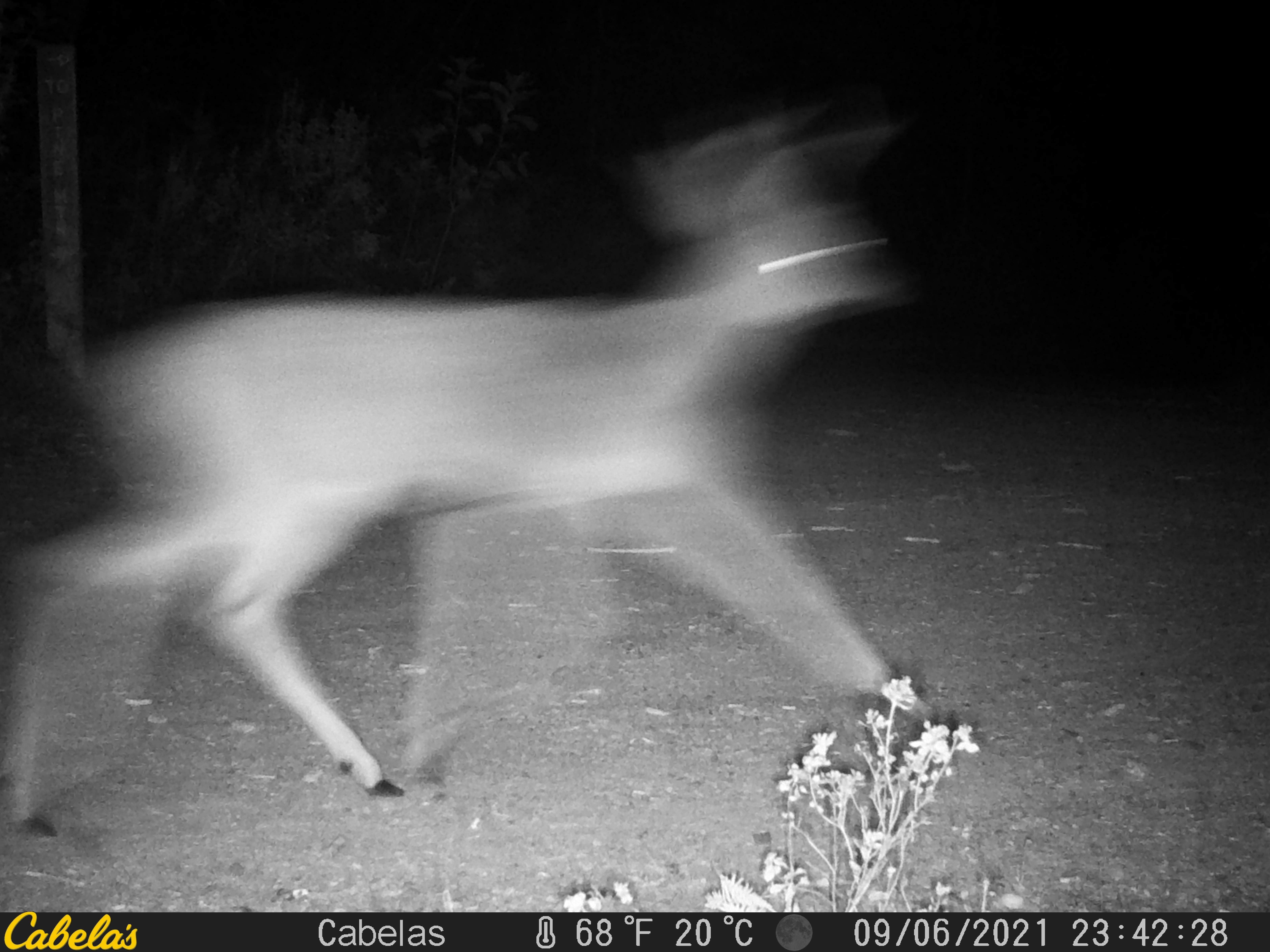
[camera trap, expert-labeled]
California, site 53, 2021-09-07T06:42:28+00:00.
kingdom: Animalia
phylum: Chordata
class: Mammalia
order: Artiodactyla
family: Cervidae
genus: Odocoileus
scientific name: Odocoileus hemionus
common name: mule deer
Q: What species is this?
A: Mule deer (Odocoileus hemionus).